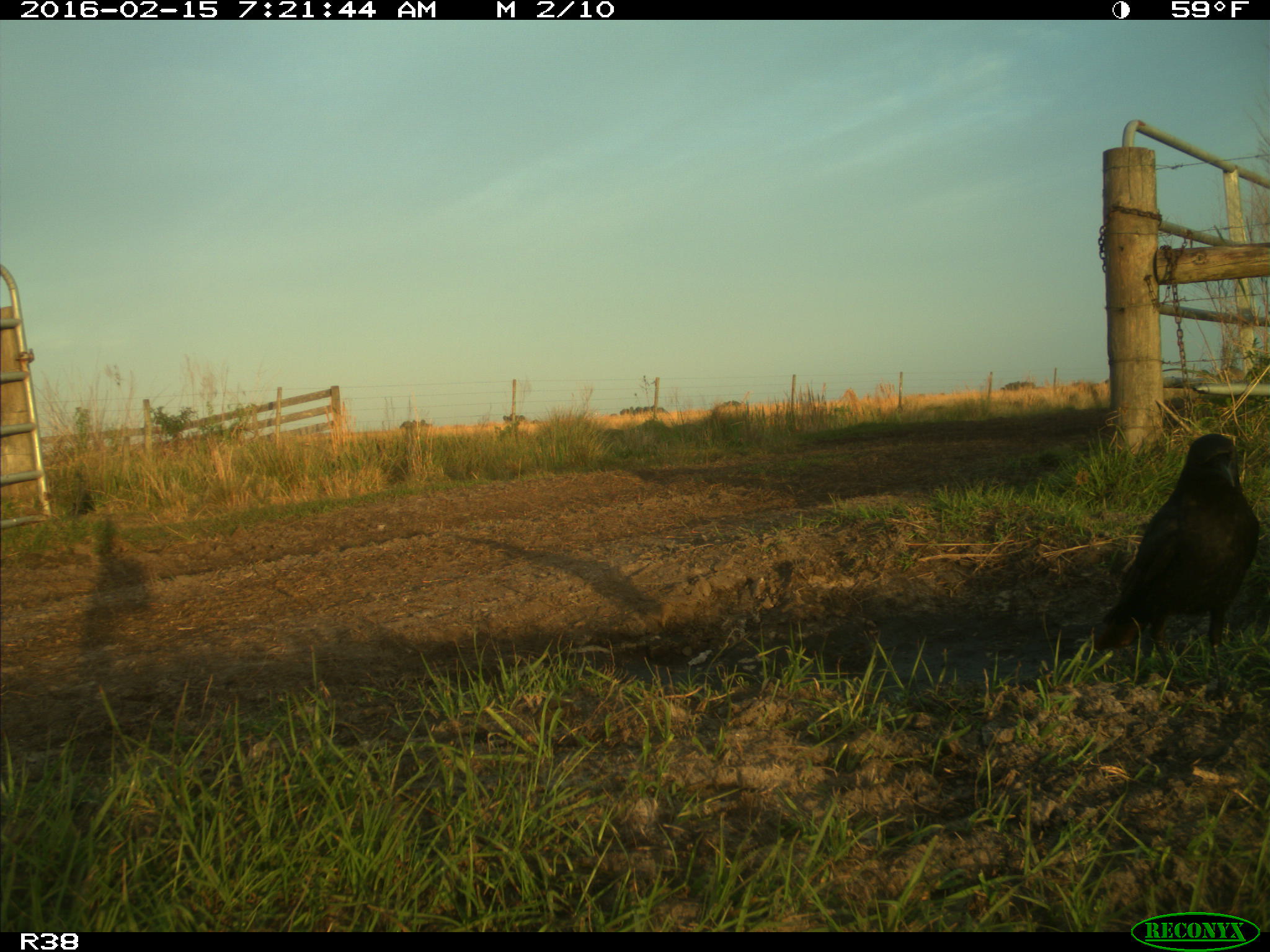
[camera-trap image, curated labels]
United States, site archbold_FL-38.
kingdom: Animalia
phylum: Chordata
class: Aves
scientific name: Aves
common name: birds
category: unidentified bird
Unidentified bird (birds) (Aves).